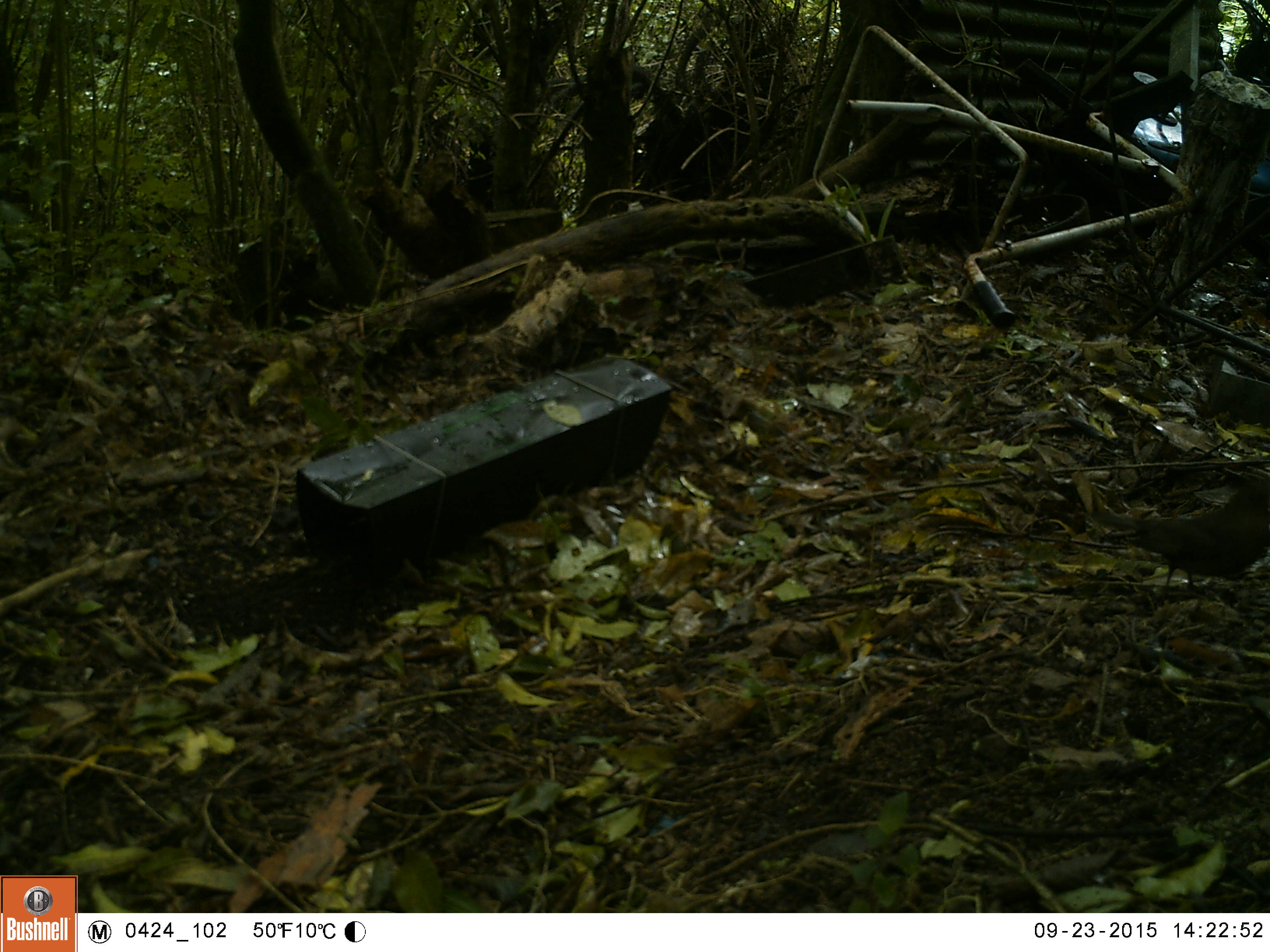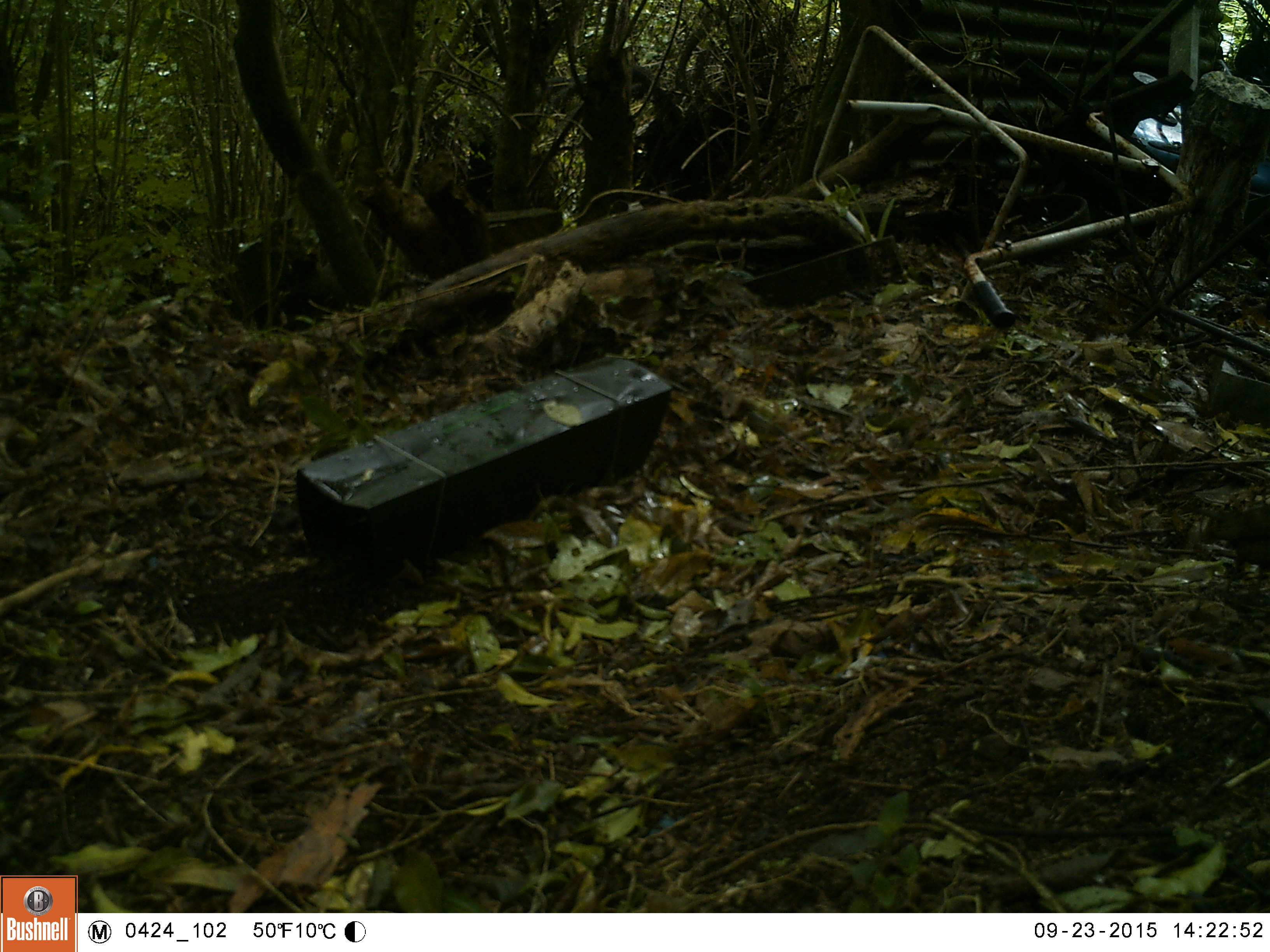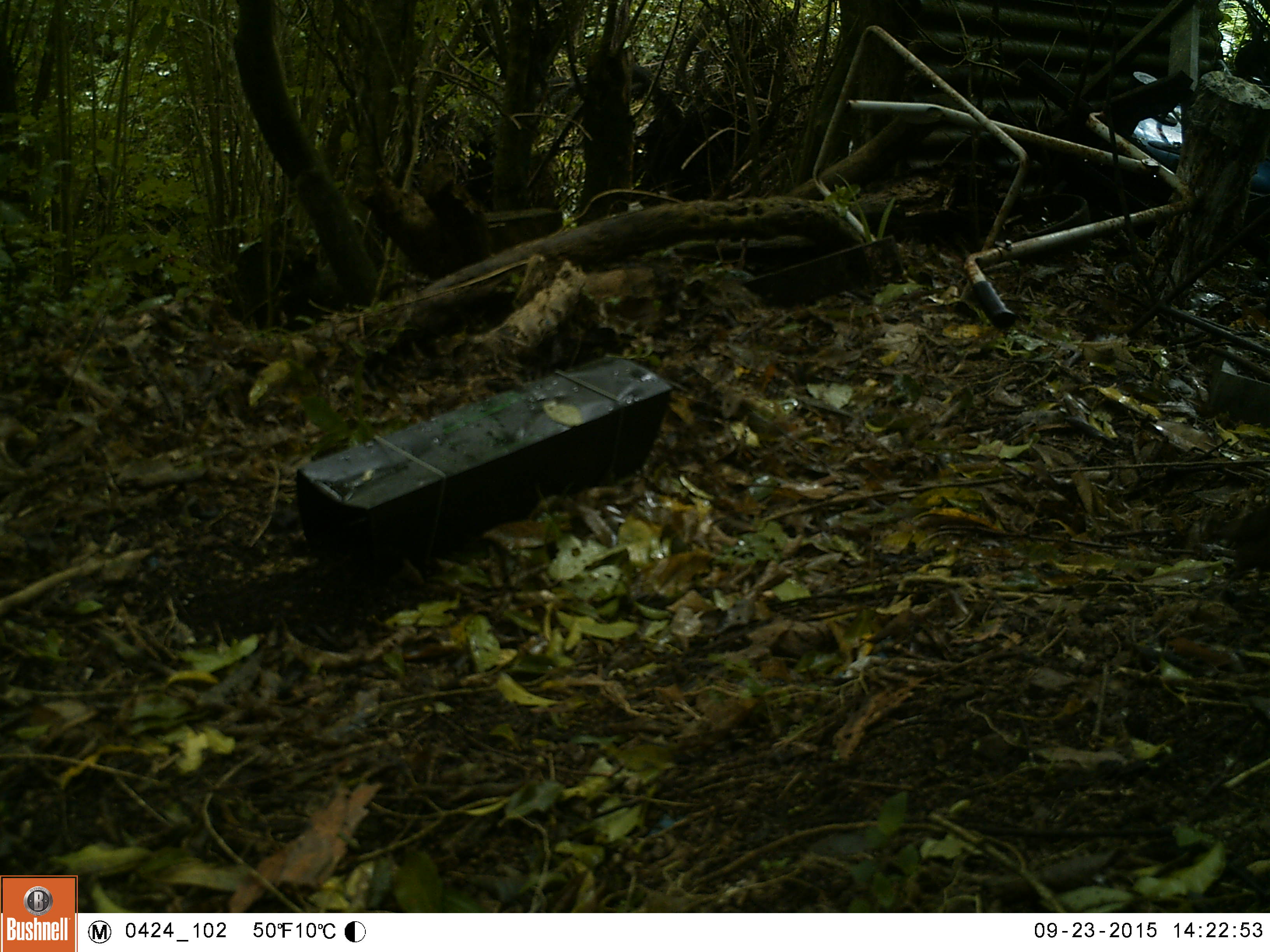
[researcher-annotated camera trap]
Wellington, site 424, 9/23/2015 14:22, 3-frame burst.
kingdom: Animalia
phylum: Chordata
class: Aves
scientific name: Aves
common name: bird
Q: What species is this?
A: Bird (Aves).